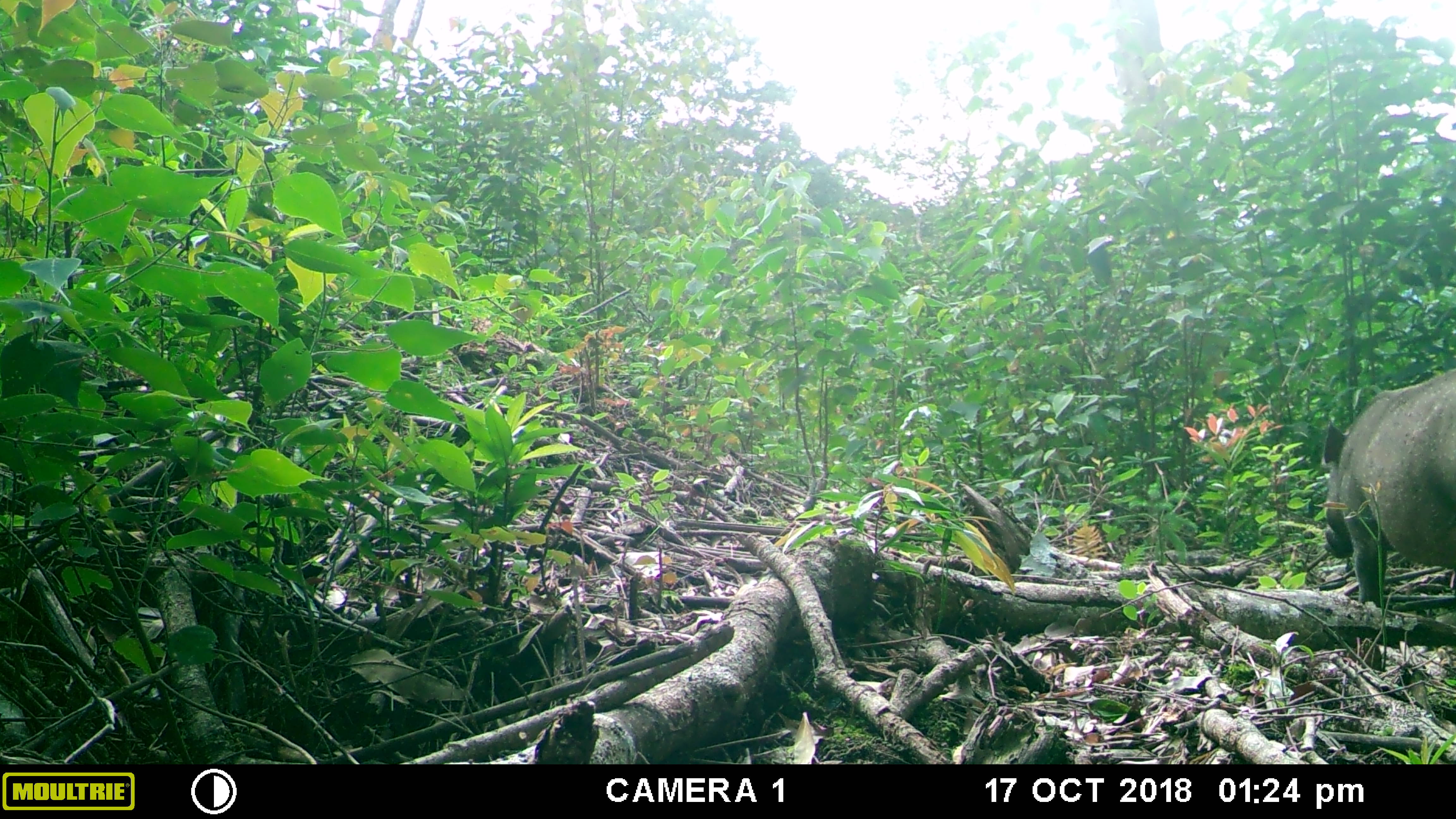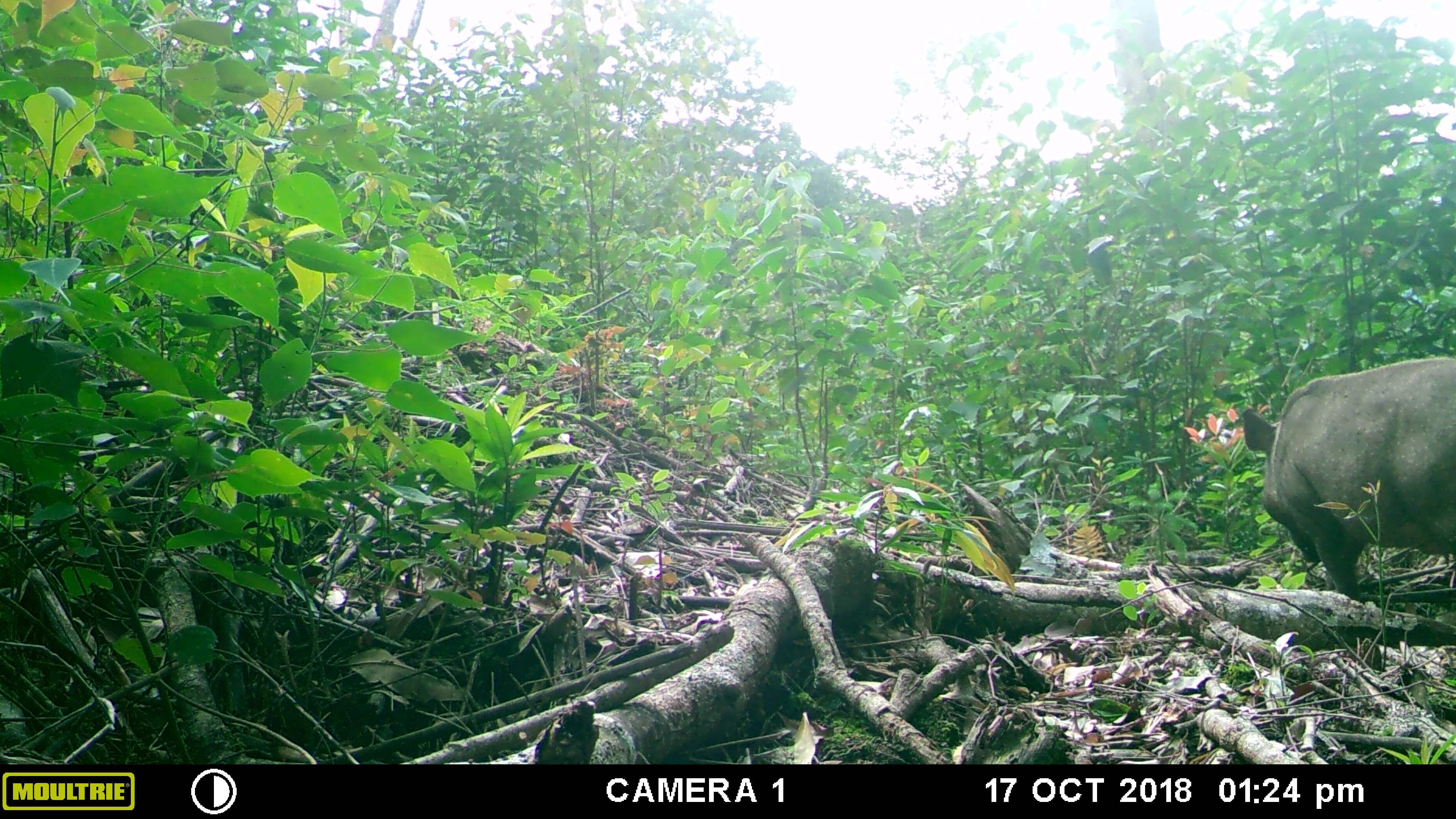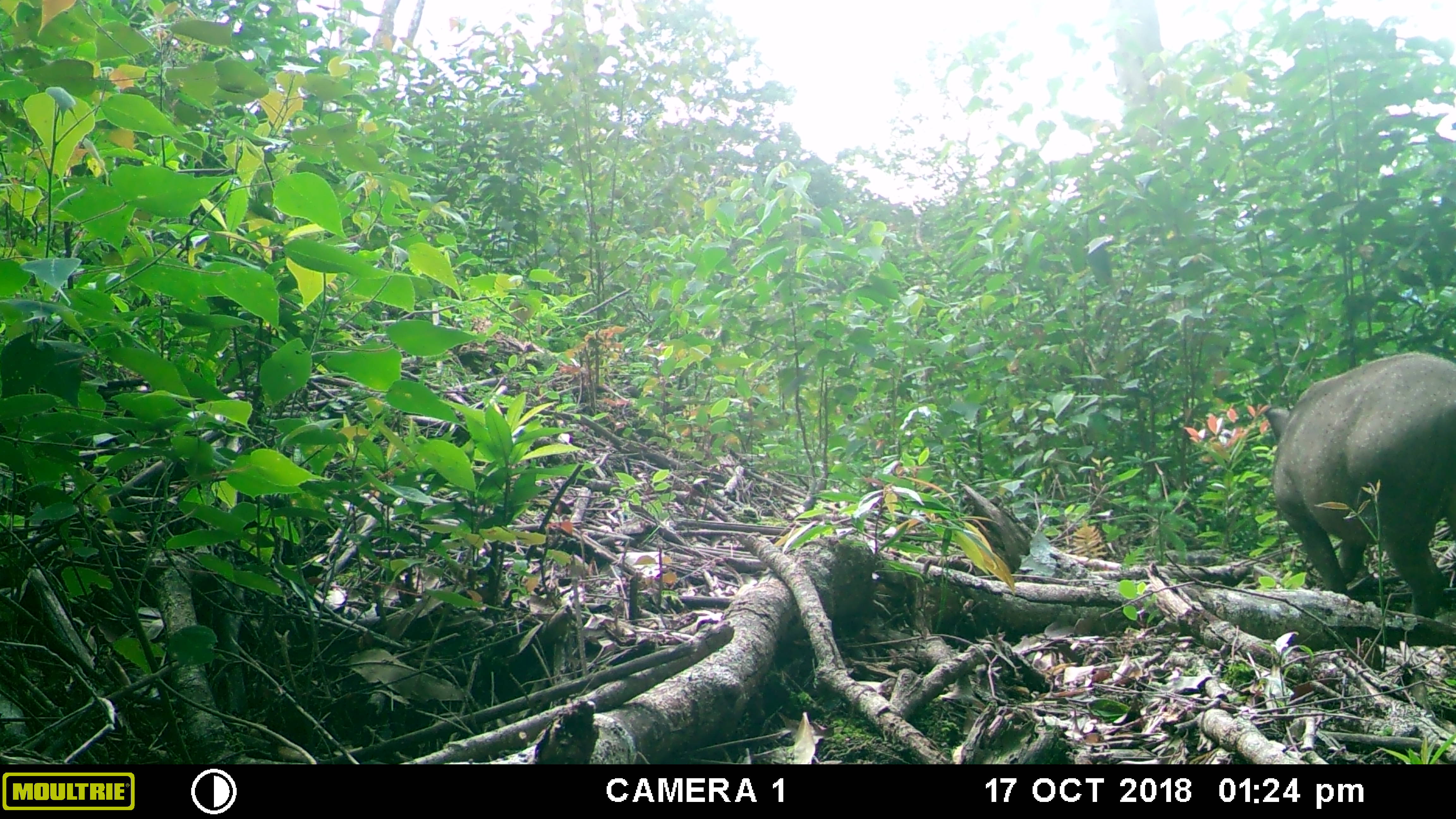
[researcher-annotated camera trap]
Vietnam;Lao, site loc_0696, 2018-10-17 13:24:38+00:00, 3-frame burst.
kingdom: Animalia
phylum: Chordata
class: Mammalia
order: Artiodactyla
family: Suidae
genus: Sus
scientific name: Sus scrofa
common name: eurasian wild pig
Eurasian wild pig (Sus scrofa). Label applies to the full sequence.